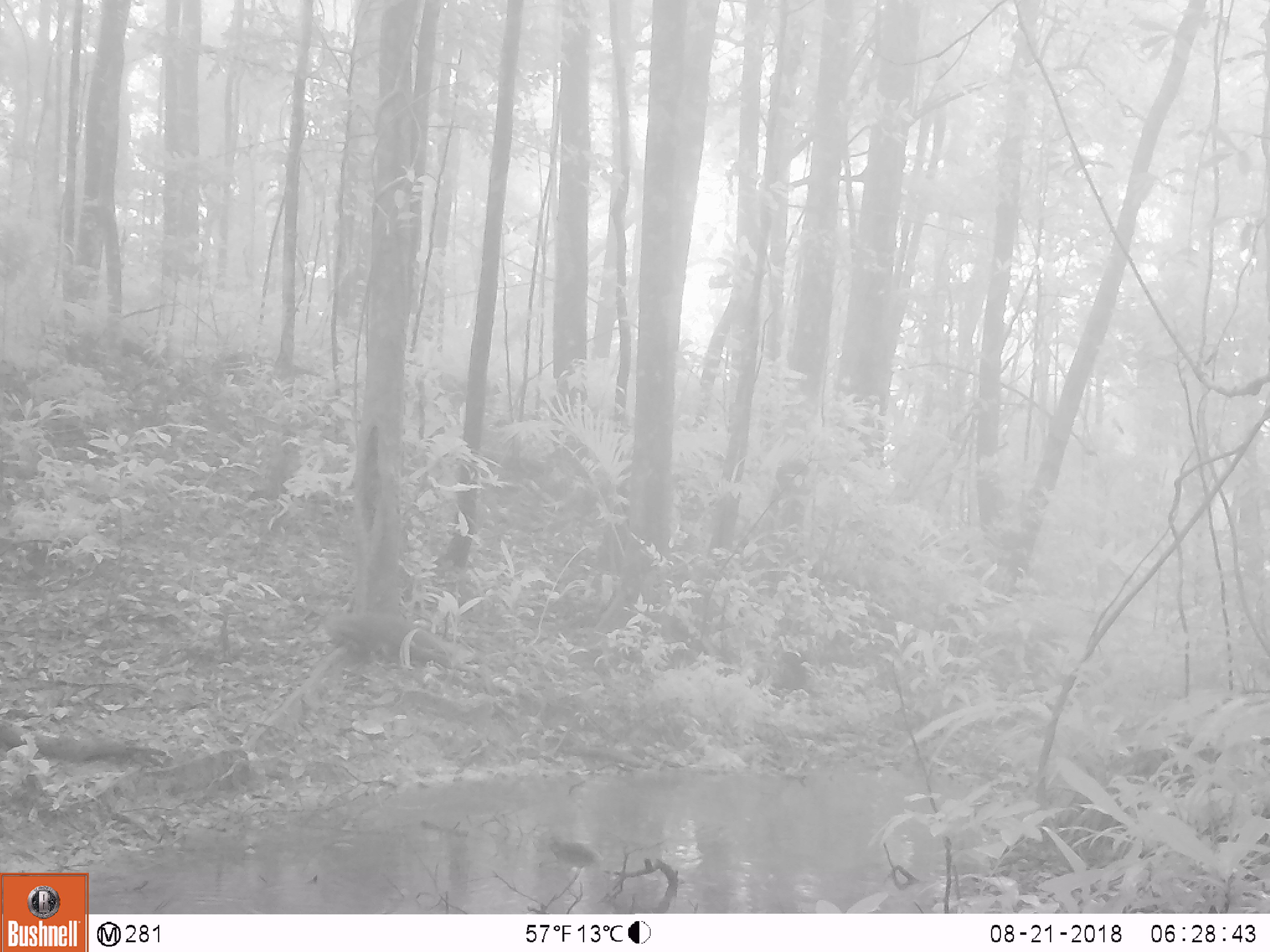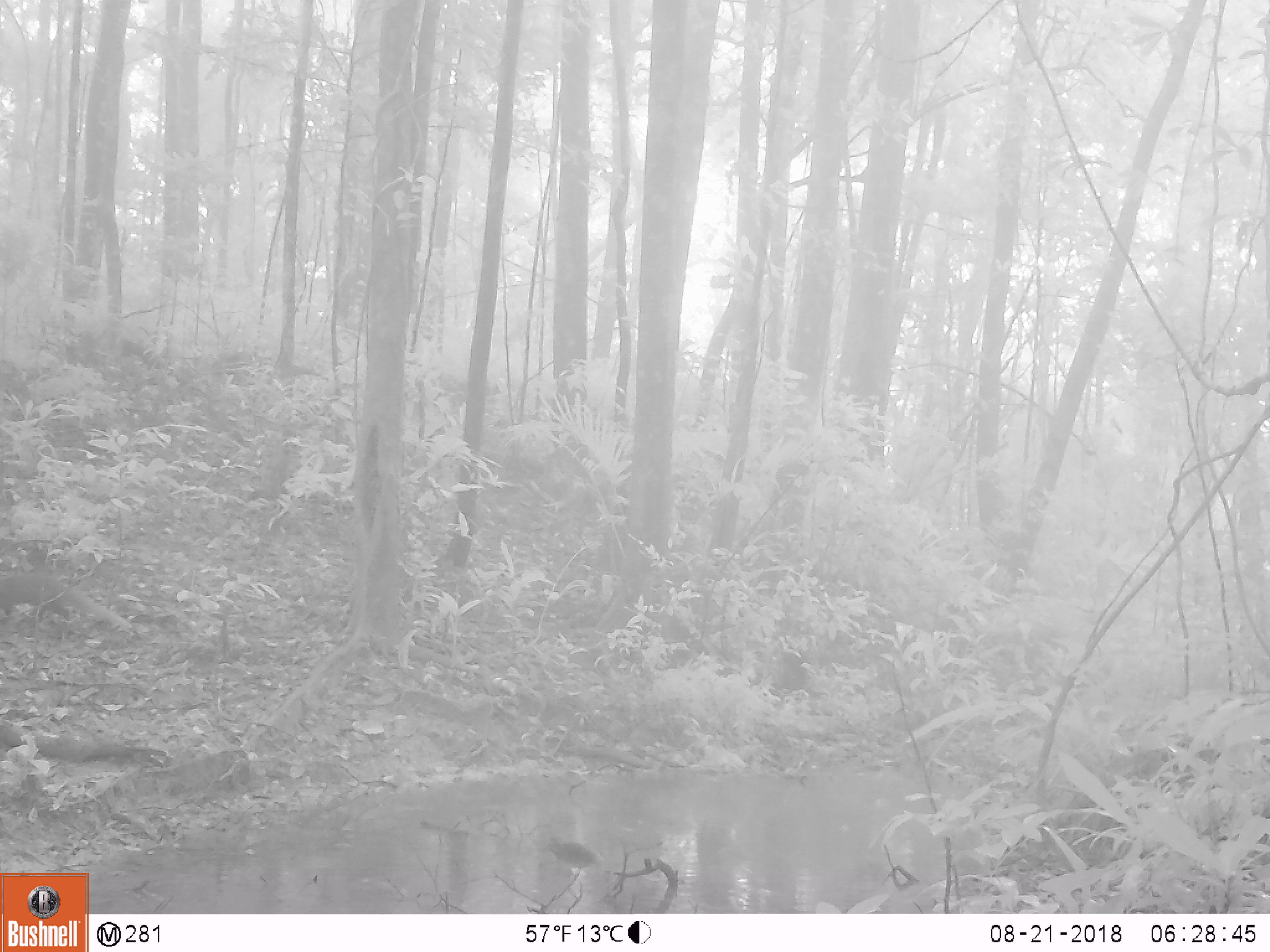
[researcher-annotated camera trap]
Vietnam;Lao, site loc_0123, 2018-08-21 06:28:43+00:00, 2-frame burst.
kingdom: Animalia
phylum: Chordata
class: Mammalia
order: Carnivora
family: Herpestidae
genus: Urva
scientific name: Urva urva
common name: crab-eating mongoose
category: crab eating mongoose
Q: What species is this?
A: Crab eating mongoose (crab-eating mongoose) (Urva urva).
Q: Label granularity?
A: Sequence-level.